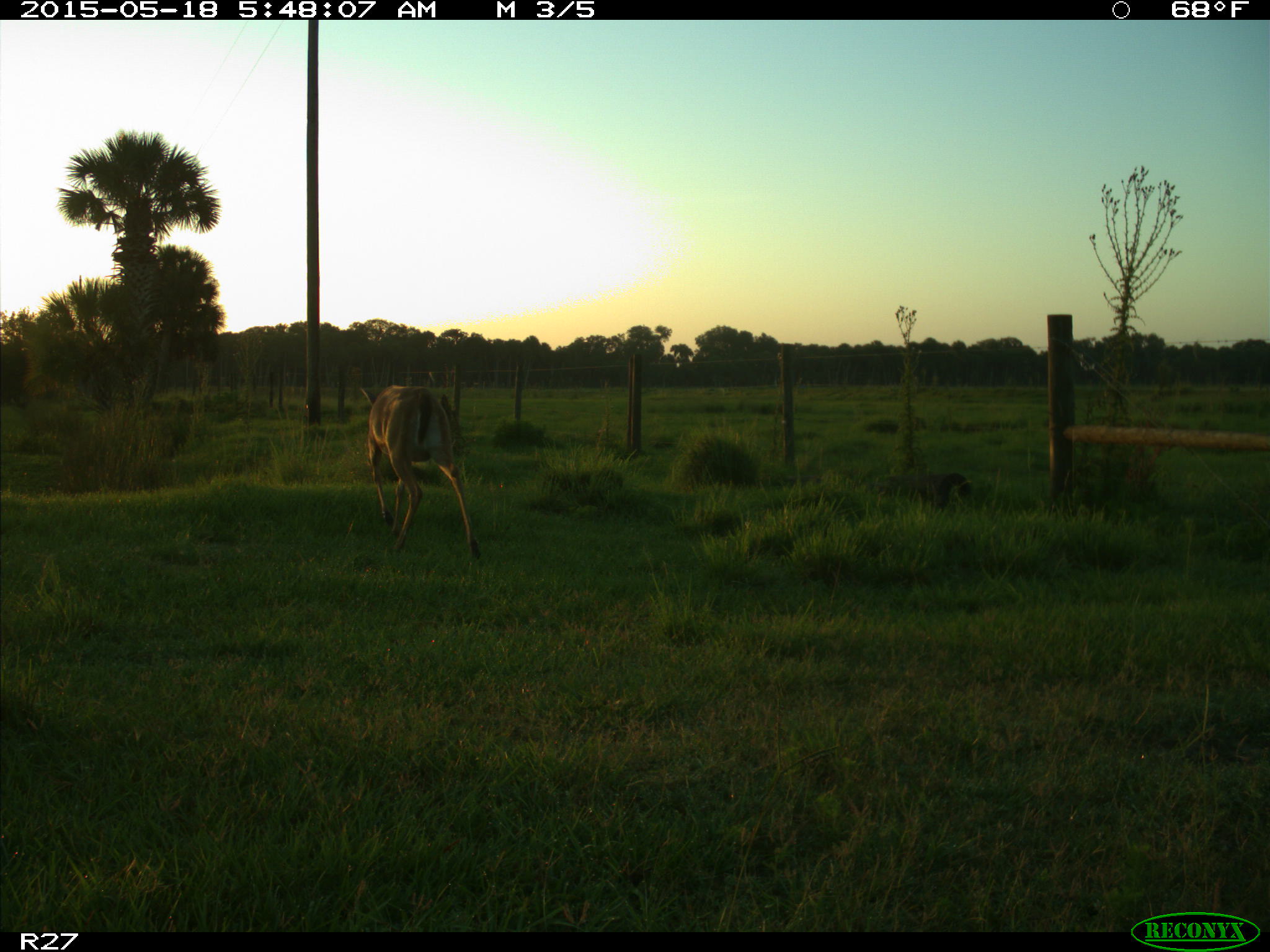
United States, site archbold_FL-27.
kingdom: Animalia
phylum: Chordata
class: Mammalia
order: Artiodactyla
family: Cervidae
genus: Odocoileus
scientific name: Odocoileus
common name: deer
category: unidentified deer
Unidentified deer (deer) (Odocoileus).